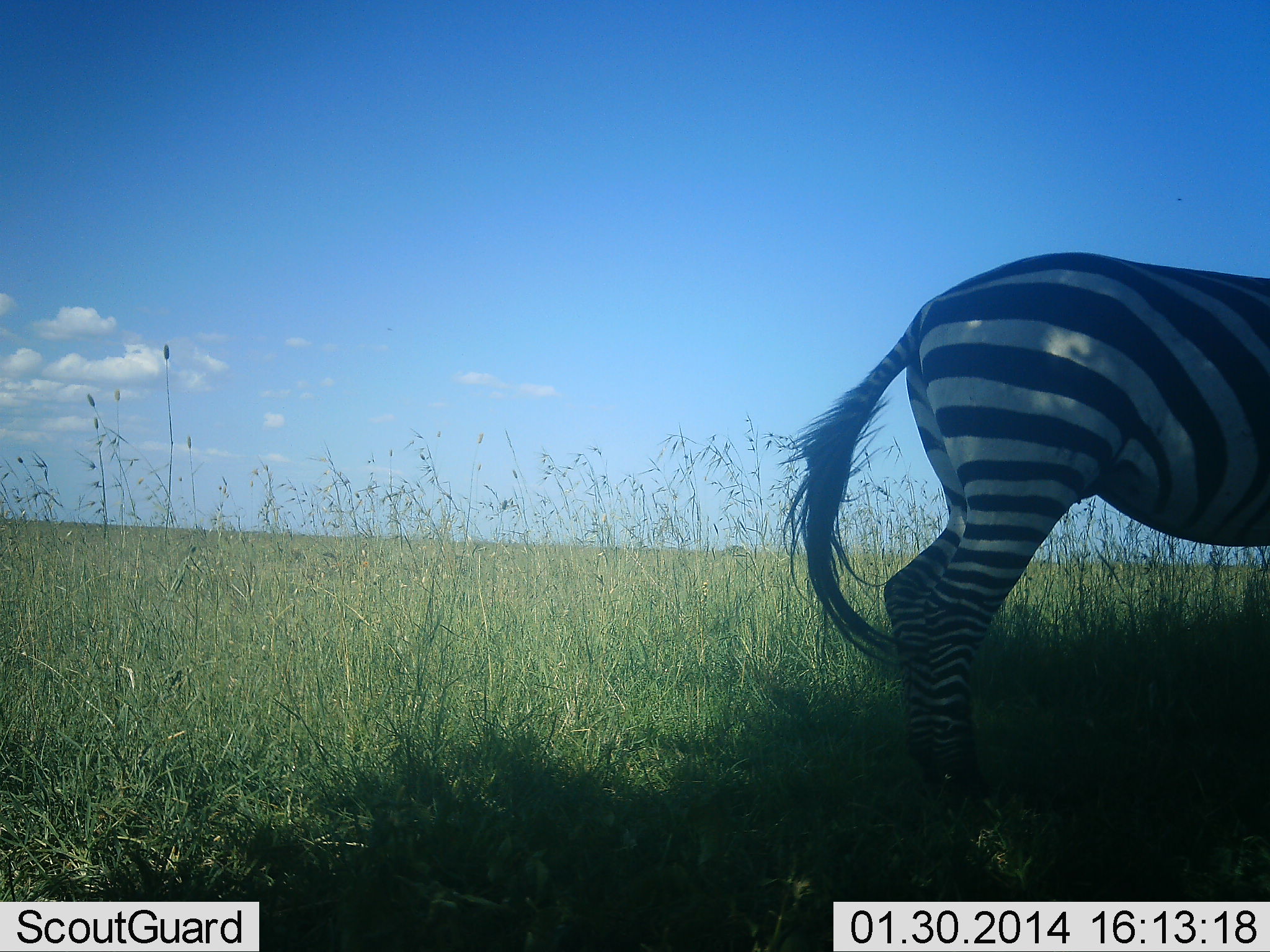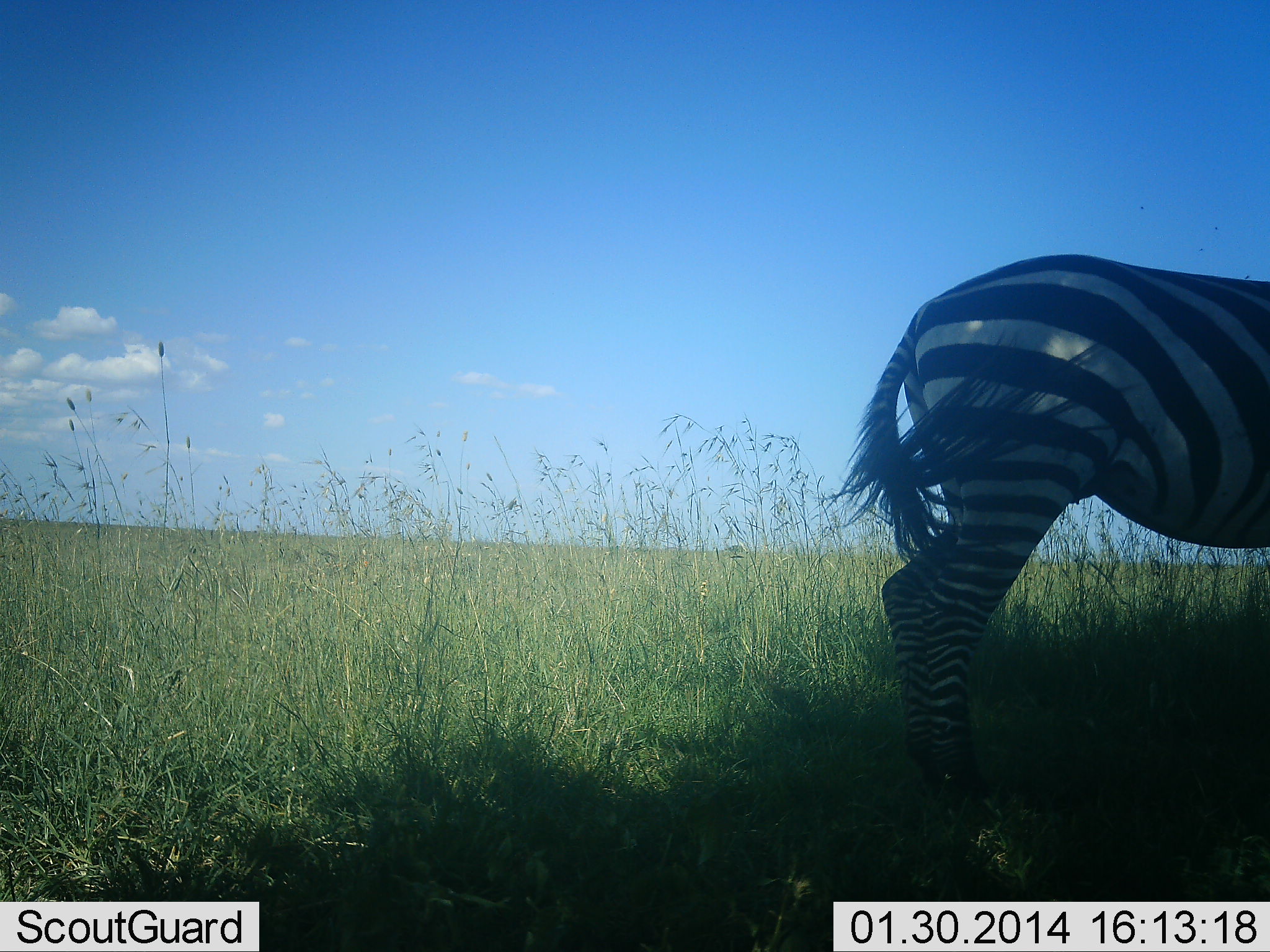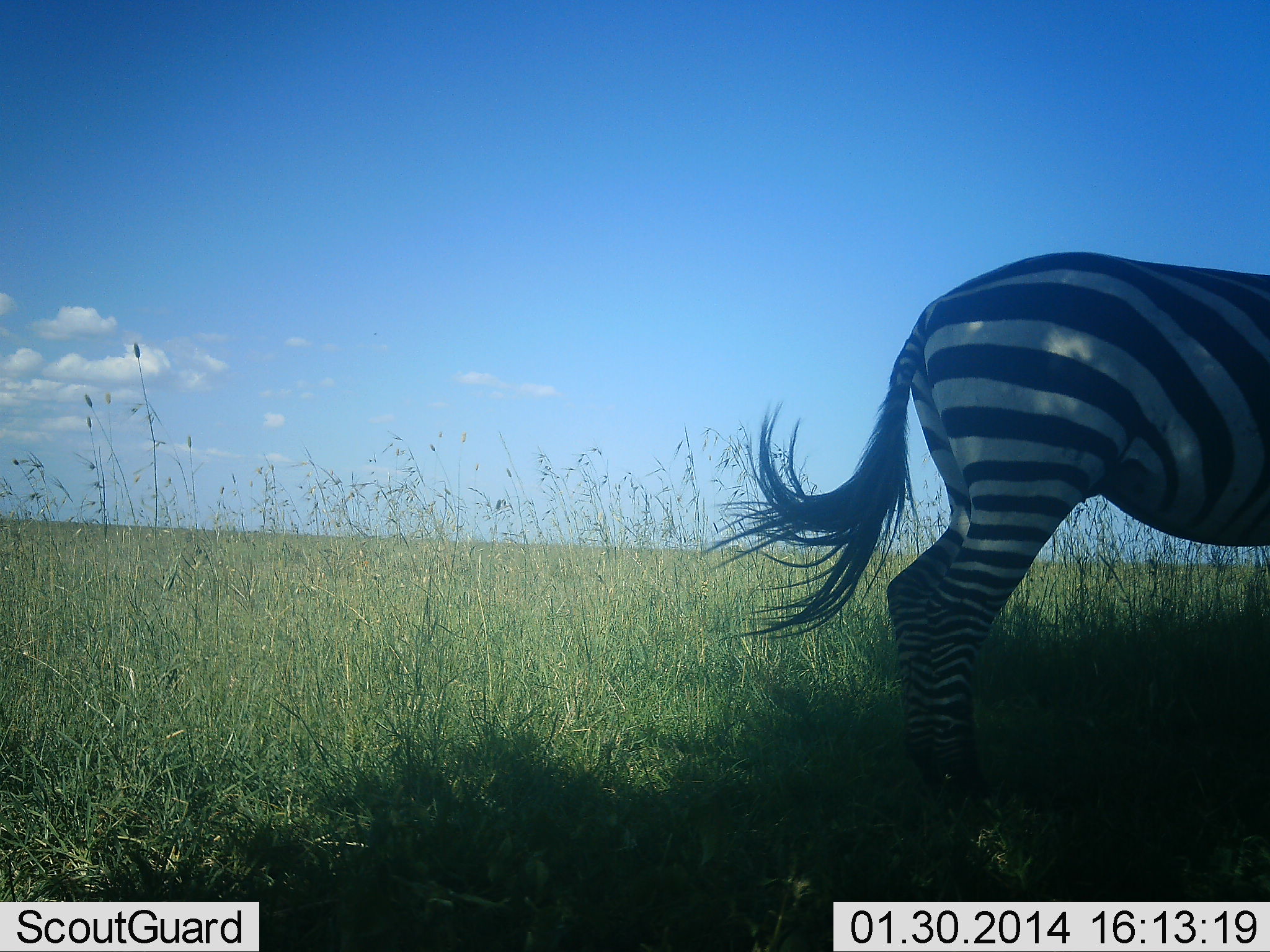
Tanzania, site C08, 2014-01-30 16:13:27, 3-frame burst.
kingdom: Animalia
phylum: Chordata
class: Mammalia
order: Perissodactyla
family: Equidae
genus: Equus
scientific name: Equus quagga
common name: plains zebra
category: zebra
Zebra (plains zebra) (Equus quagga), count 1. Behavior (volunteer vote fractions): standing 80%, resting 10%, moving 0%, interacting 0%. Young present (vote fraction): 0%. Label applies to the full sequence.